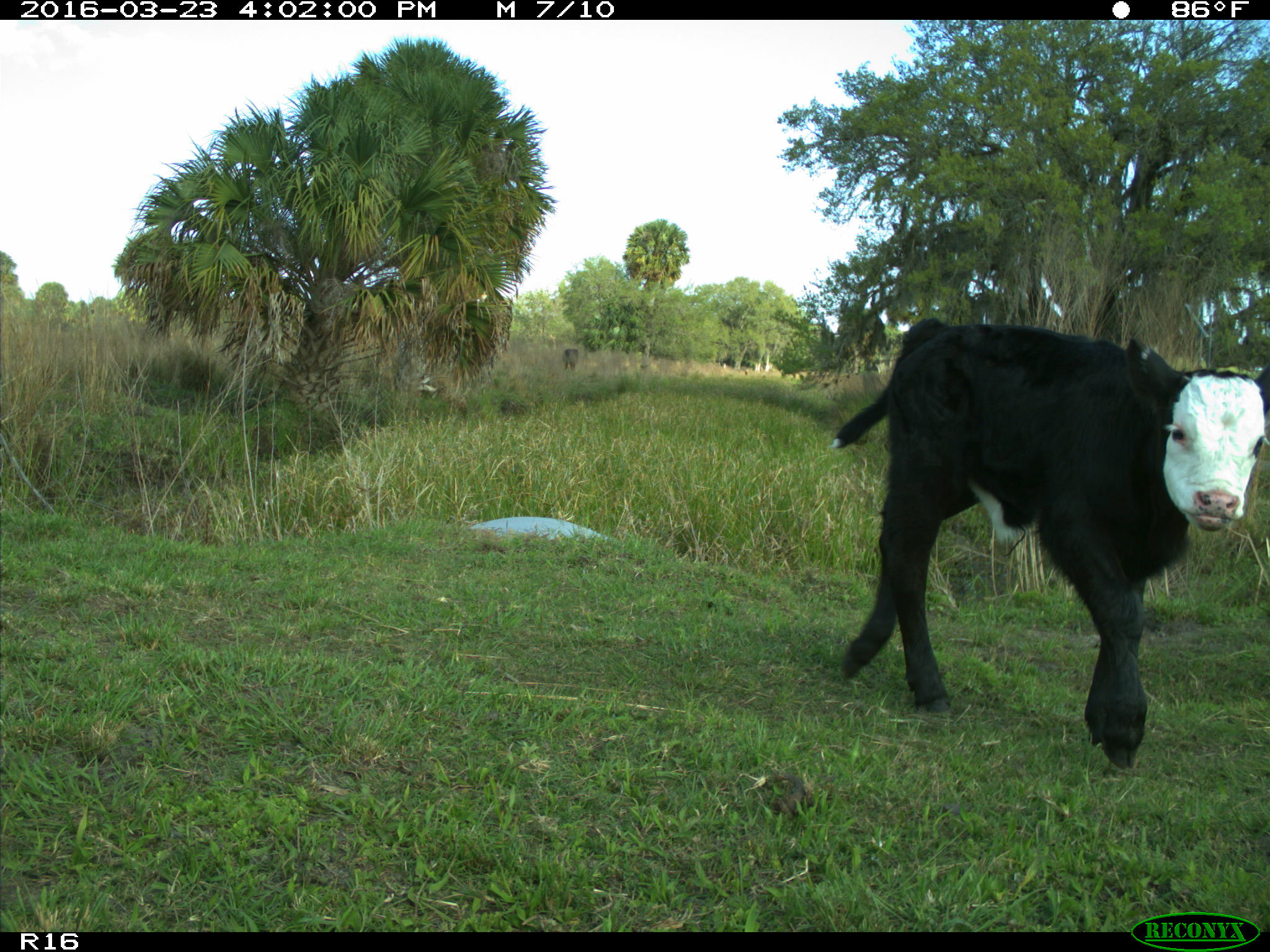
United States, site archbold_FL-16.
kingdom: Animalia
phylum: Chordata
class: Mammalia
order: Artiodactyla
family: Bovidae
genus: Bos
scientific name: Bos taurus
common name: domestic cow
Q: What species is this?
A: Bos taurus (domestic cow).